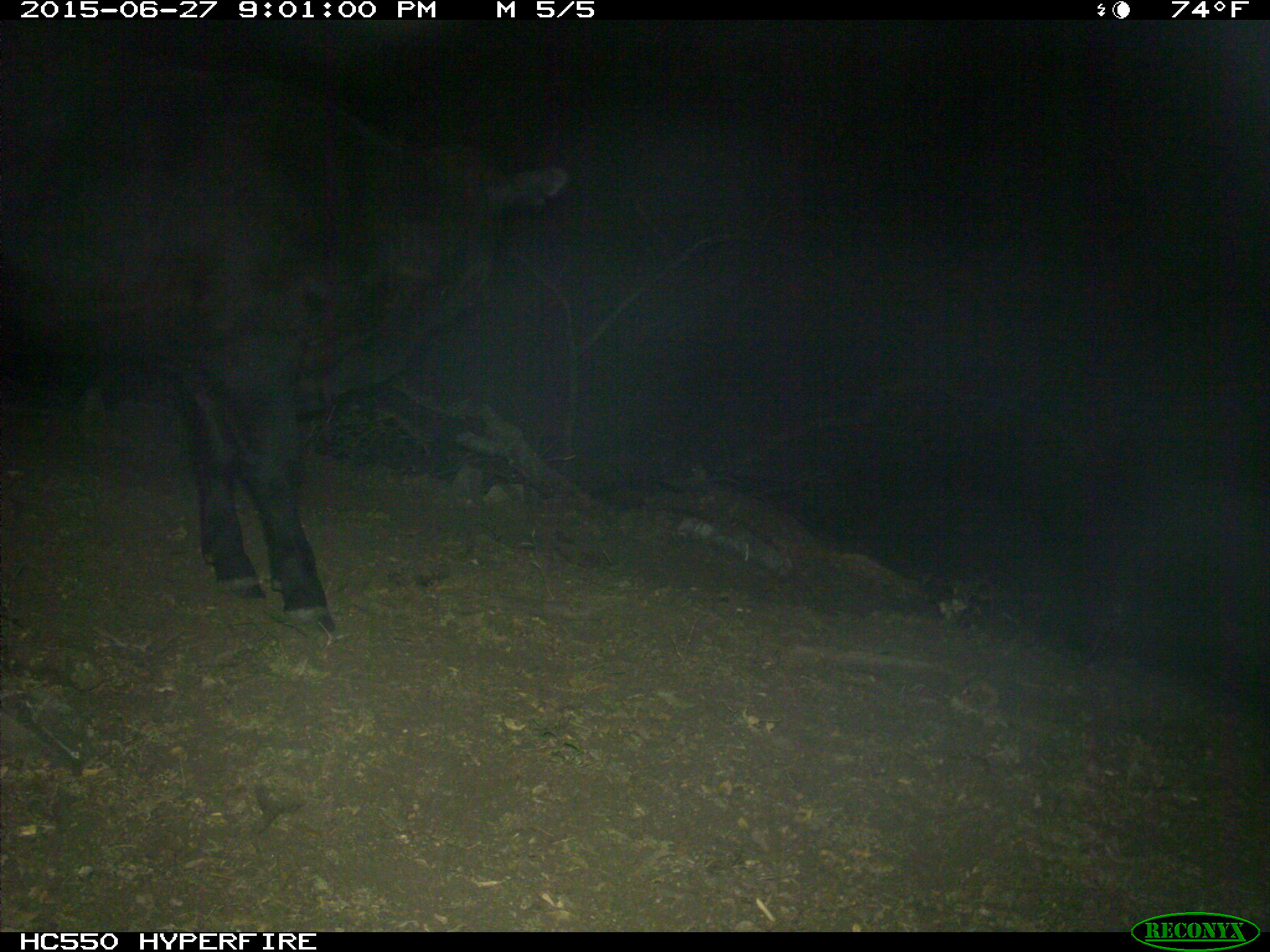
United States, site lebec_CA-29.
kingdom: Animalia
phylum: Chordata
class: Mammalia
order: Artiodactyla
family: Bovidae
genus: Bos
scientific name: Bos taurus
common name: domestic cow